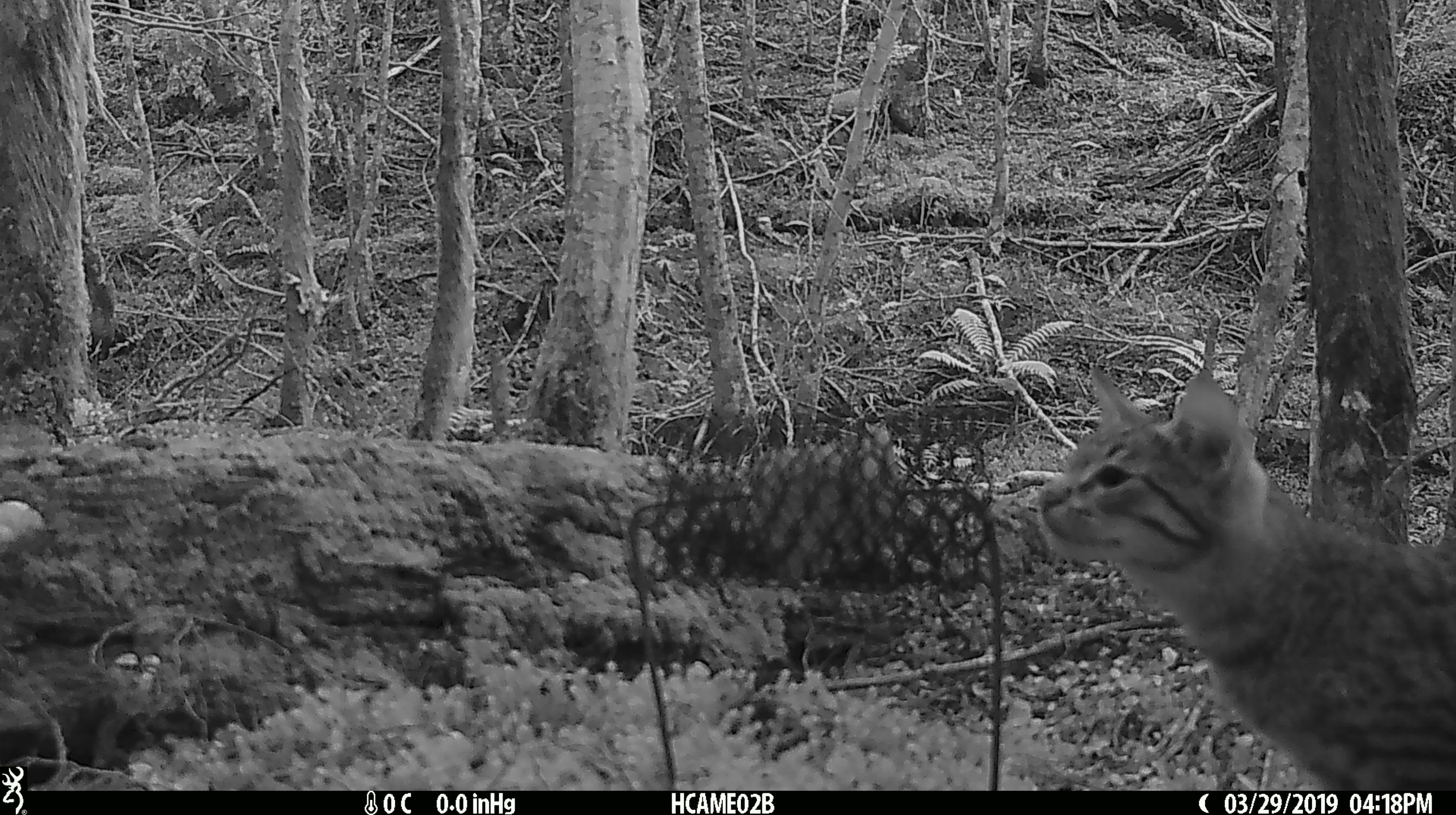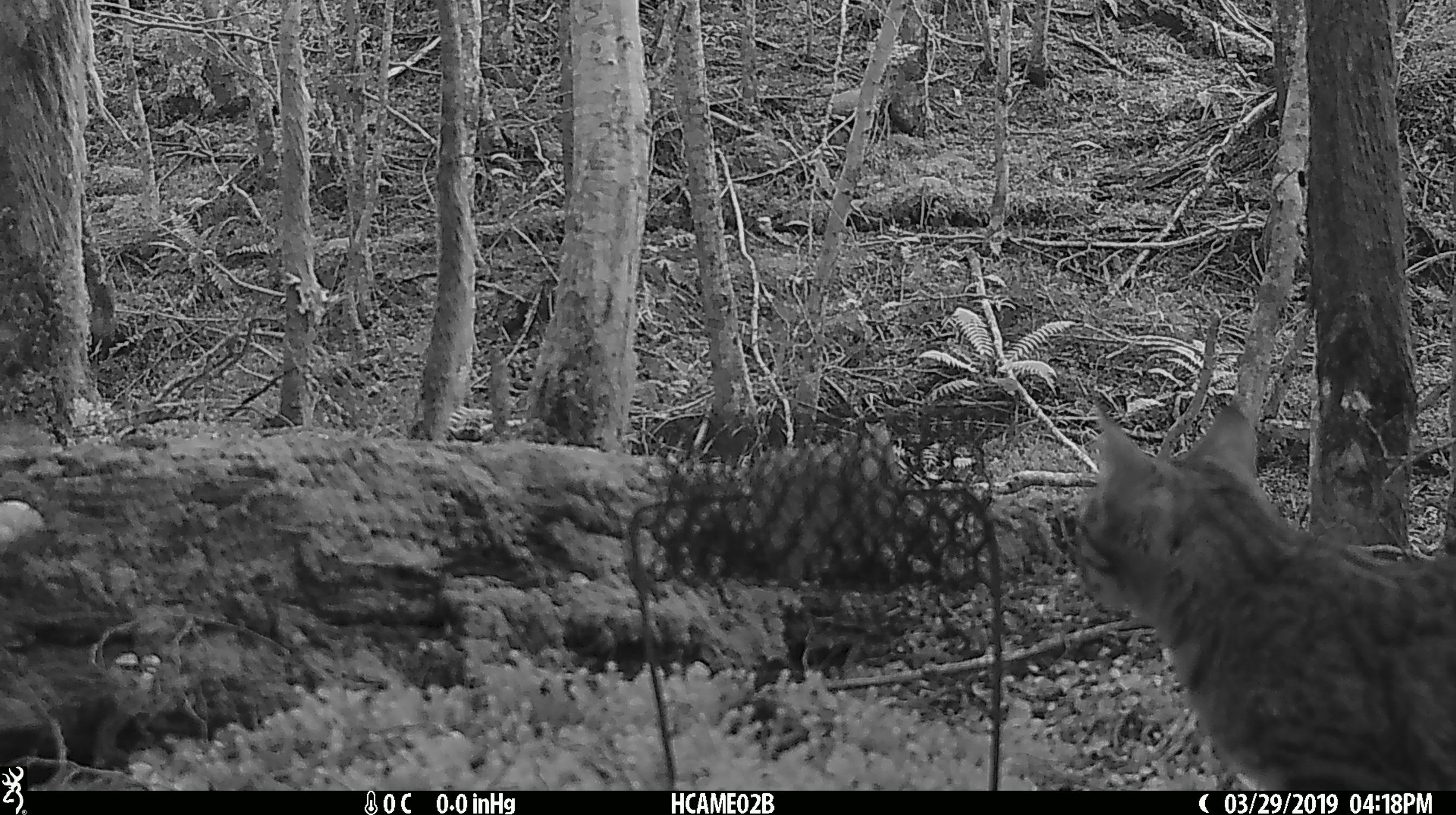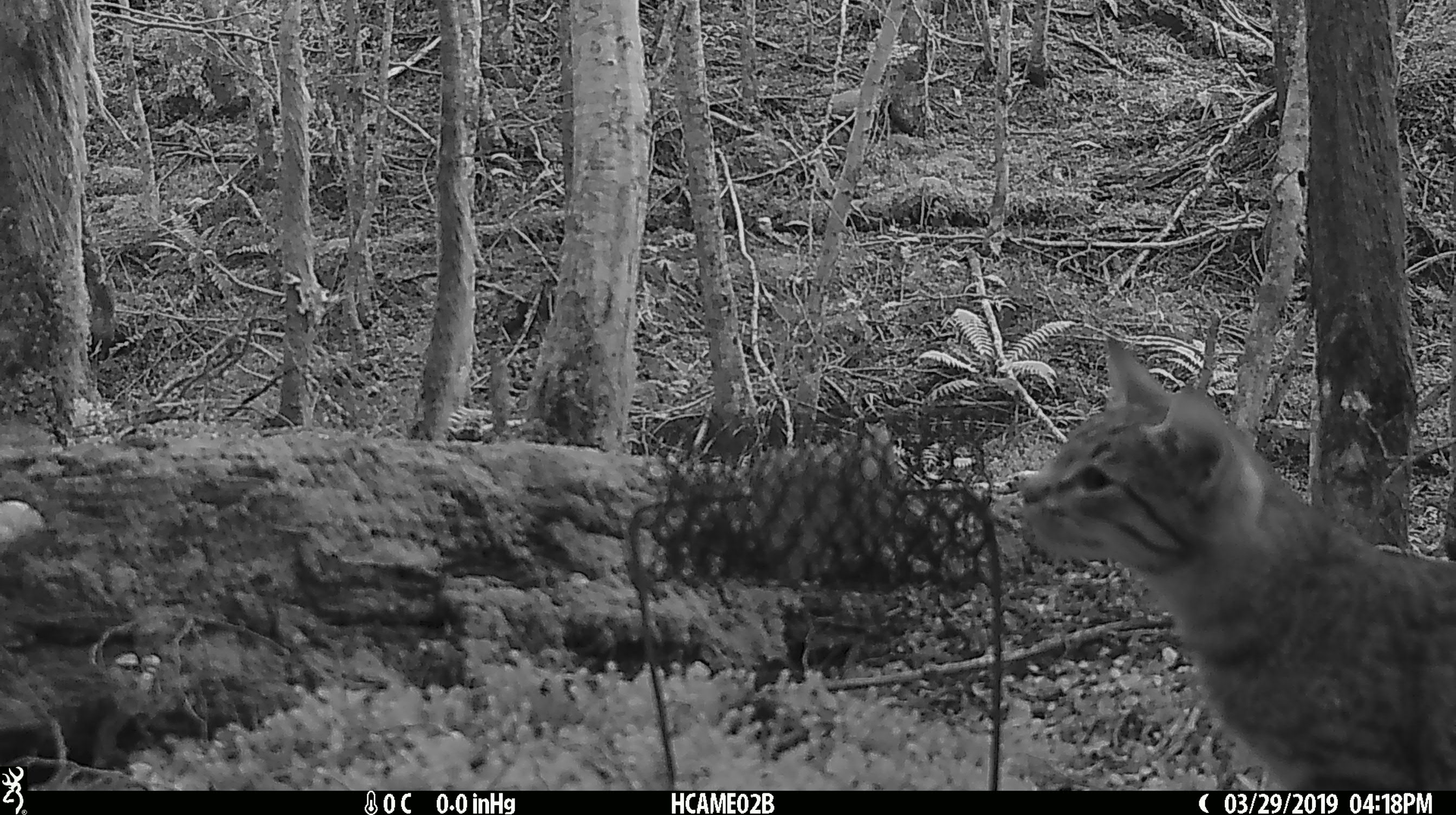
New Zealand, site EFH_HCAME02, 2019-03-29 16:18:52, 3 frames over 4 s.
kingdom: Animalia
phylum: Chordata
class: Mammalia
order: Carnivora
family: Felidae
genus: Felis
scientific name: Felis catus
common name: domestic cat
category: cat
Cat (domestic cat) (Felis catus).